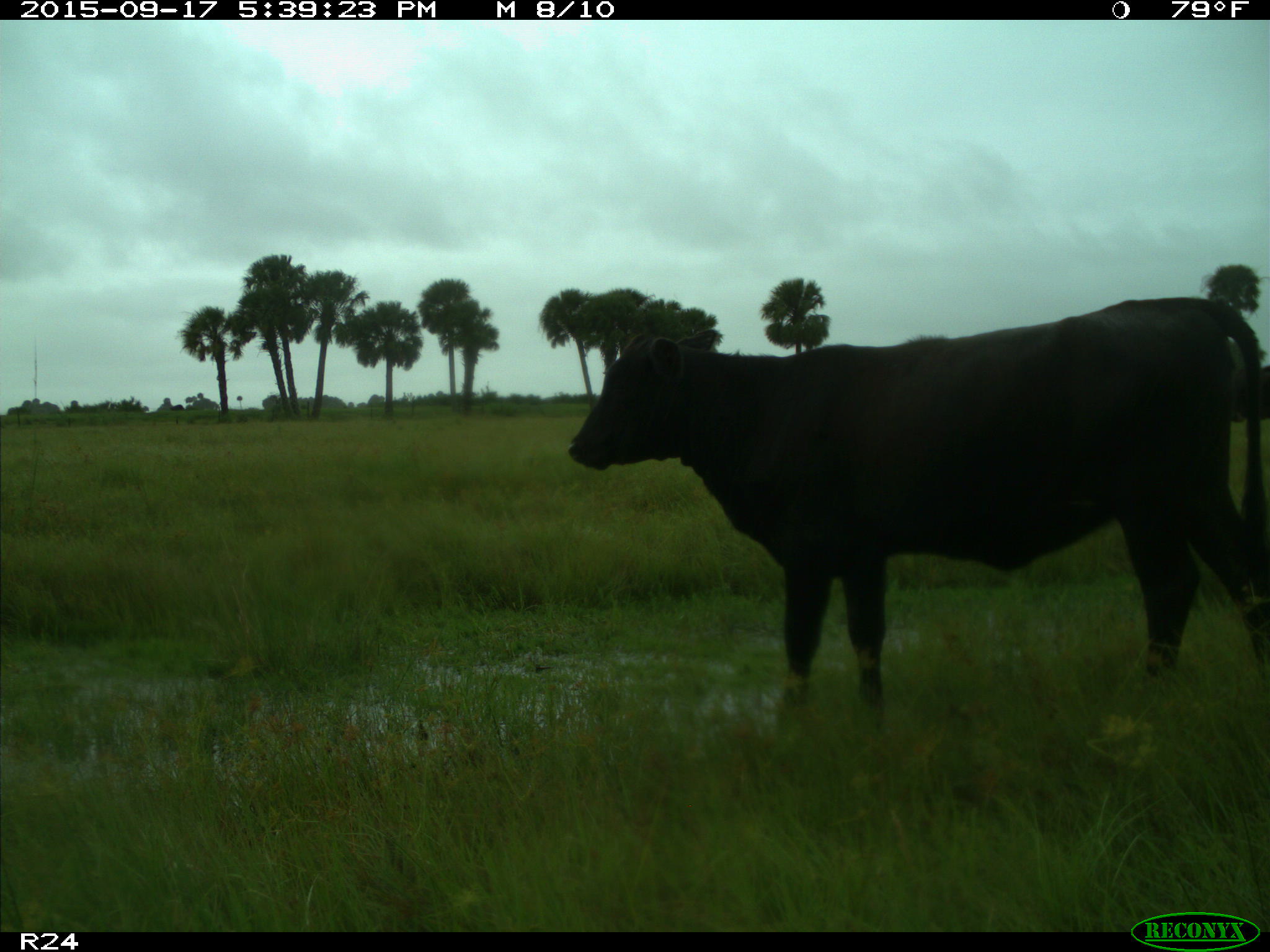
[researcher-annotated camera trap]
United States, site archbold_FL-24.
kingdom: Animalia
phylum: Chordata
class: Mammalia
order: Artiodactyla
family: Bovidae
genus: Bos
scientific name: Bos taurus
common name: domestic cow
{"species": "Bos taurus (domestic cow)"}